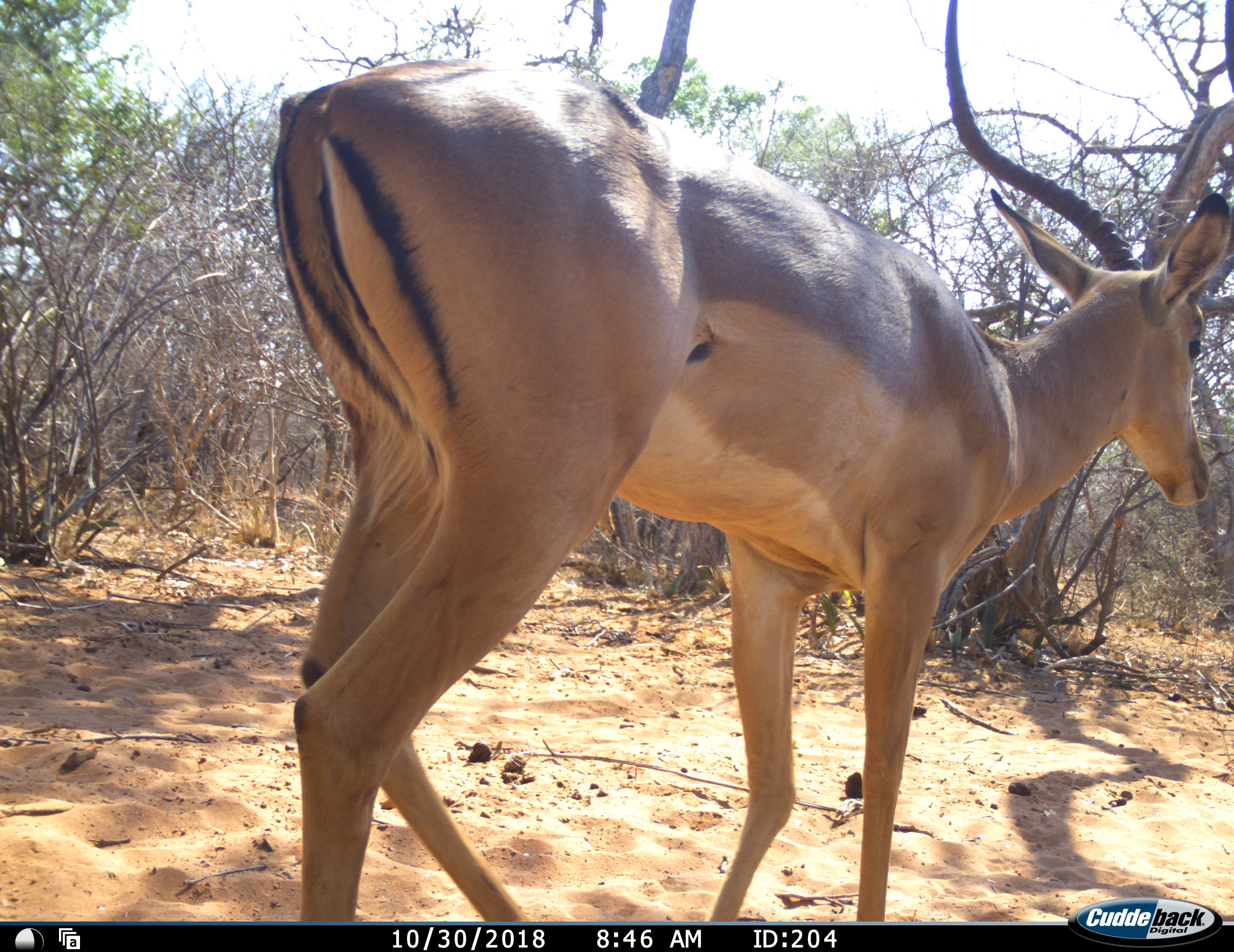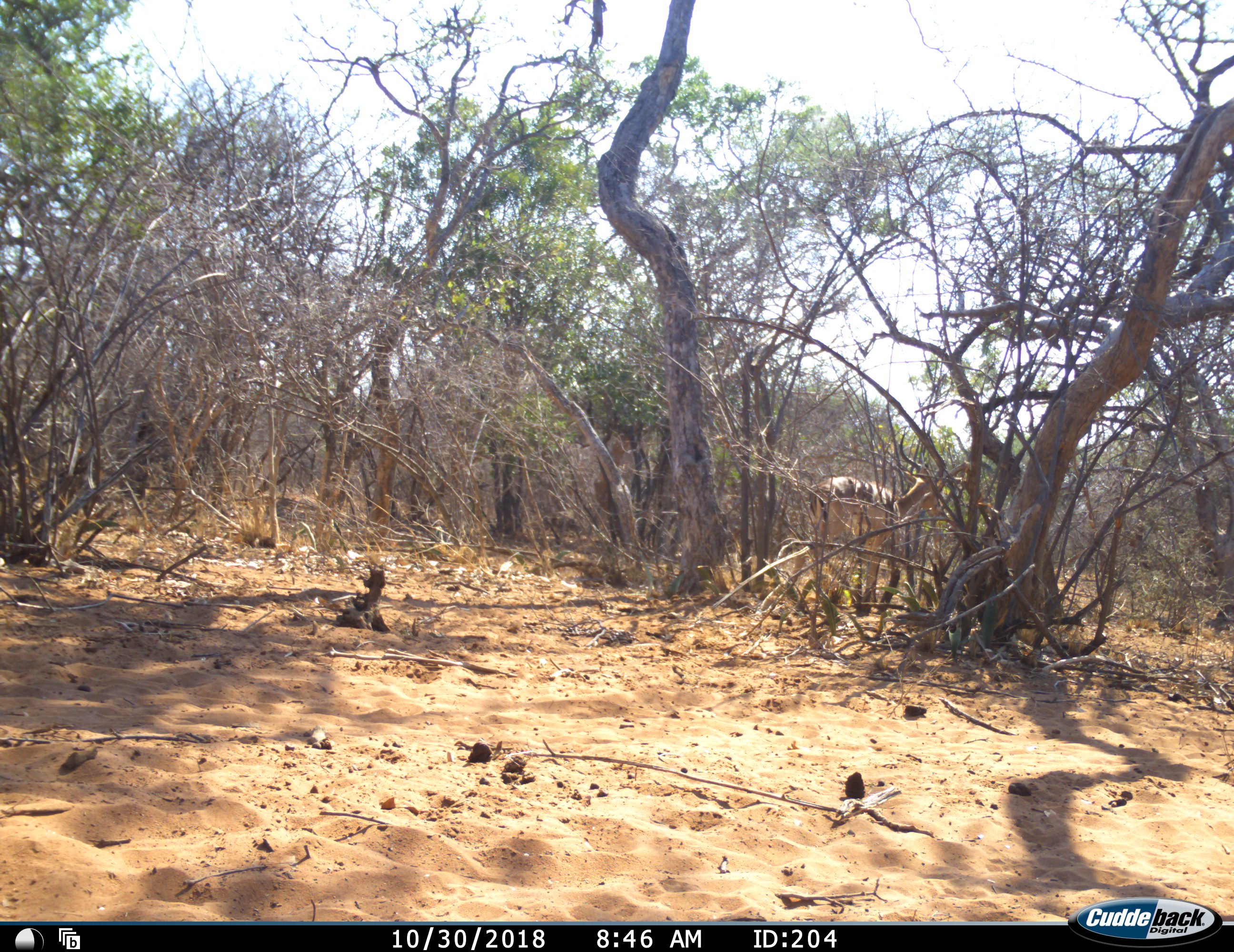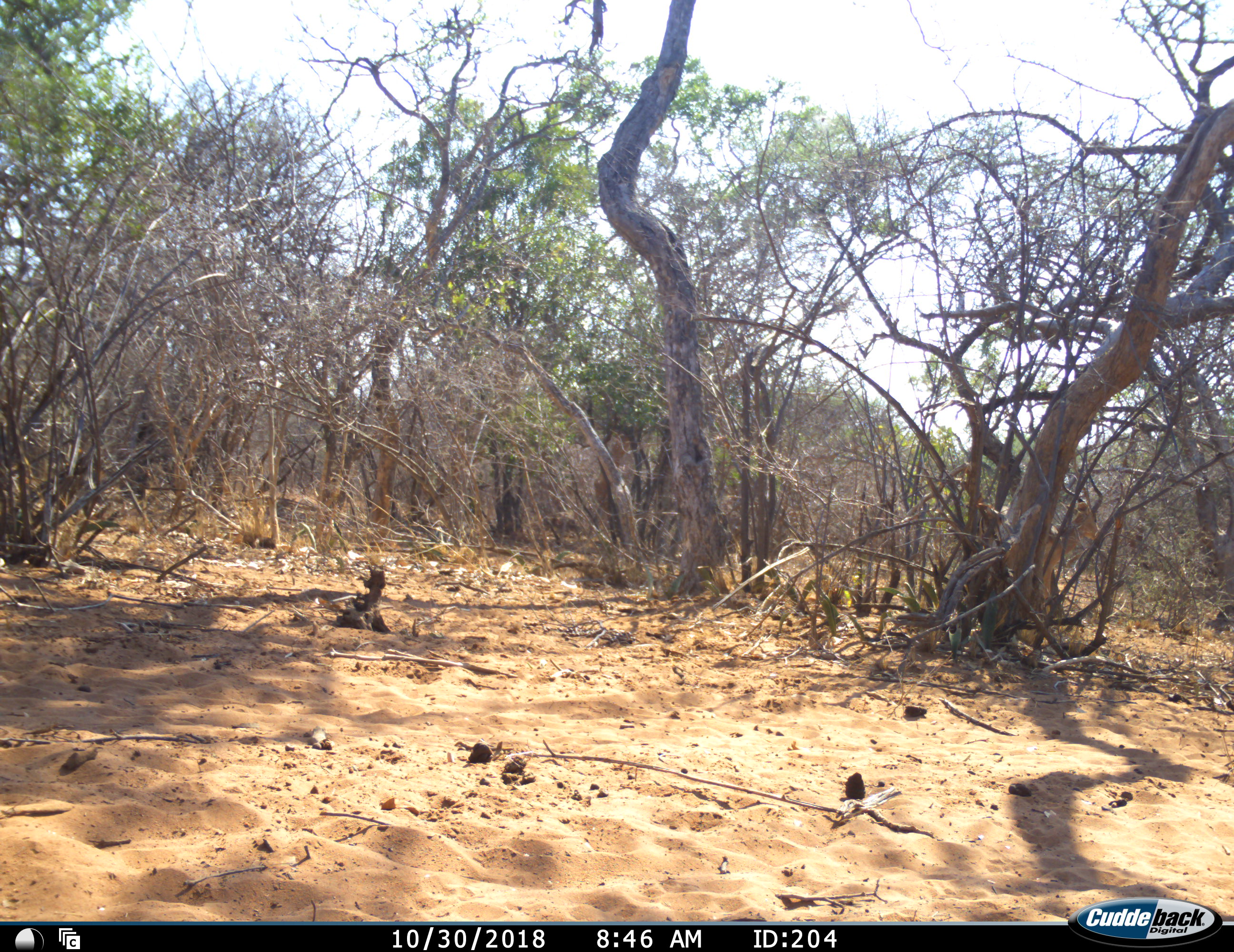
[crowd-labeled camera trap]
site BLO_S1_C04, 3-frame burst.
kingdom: Animalia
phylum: Chordata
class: Mammalia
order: Artiodactyla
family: Bovidae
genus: Aepyceros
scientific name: Aepyceros melampus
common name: impala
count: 2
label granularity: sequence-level